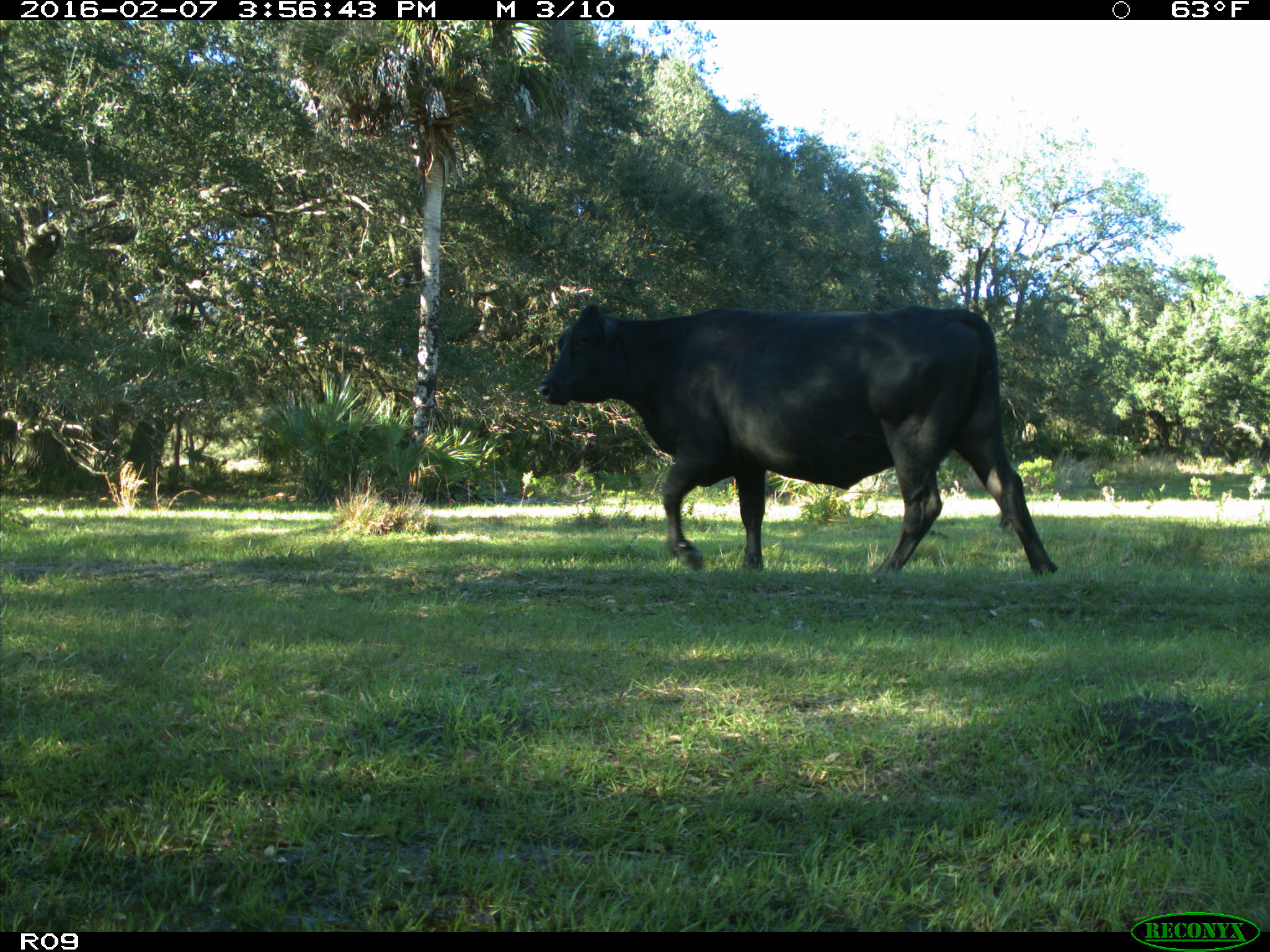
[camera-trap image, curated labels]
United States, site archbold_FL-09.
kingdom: Animalia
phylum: Chordata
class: Mammalia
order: Artiodactyla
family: Bovidae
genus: Bos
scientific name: Bos taurus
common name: domestic cow